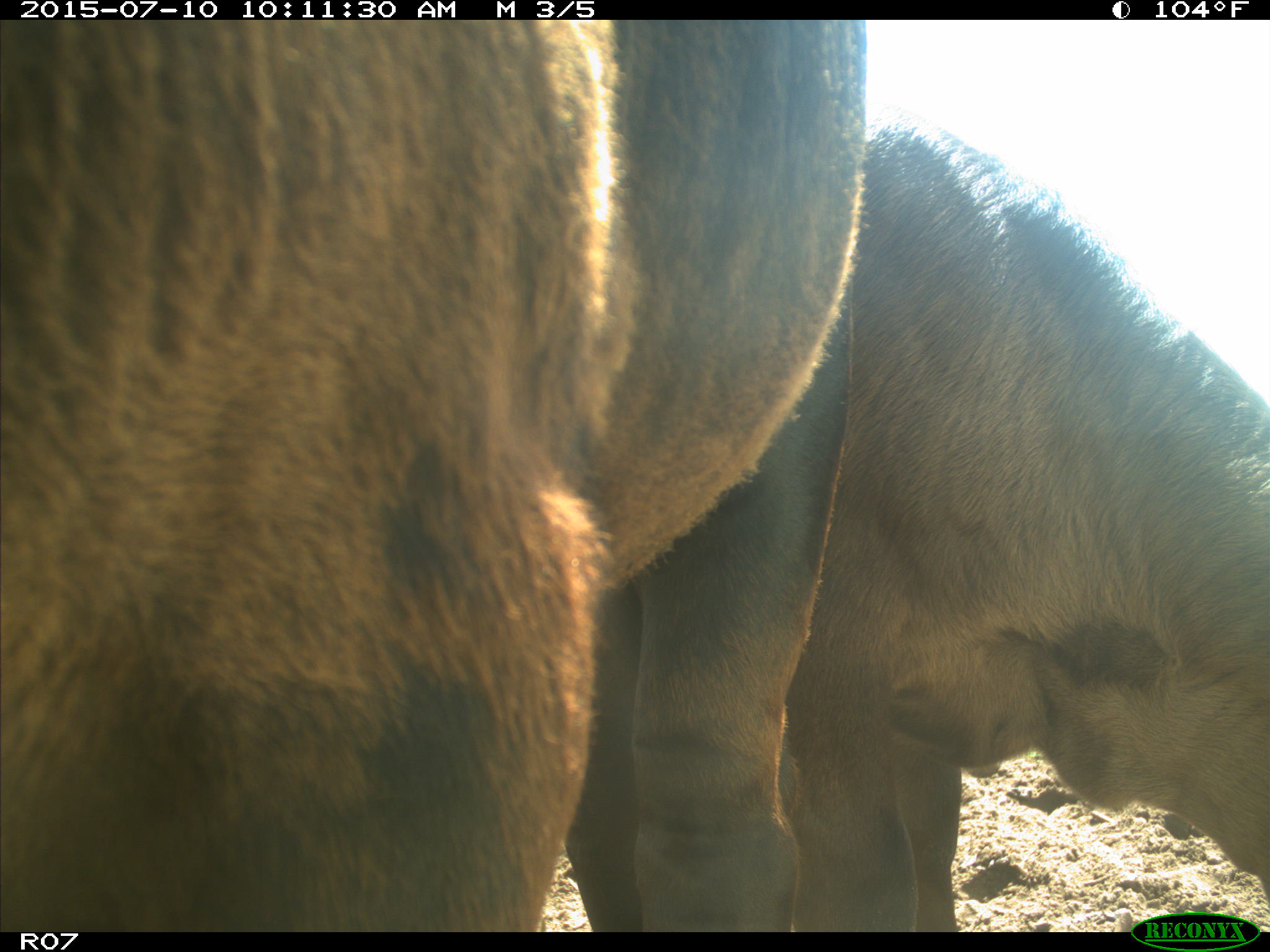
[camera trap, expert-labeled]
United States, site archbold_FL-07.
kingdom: Animalia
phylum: Chordata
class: Mammalia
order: Artiodactyla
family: Bovidae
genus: Bos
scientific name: Bos taurus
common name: domestic cow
Bos taurus (domestic cow).